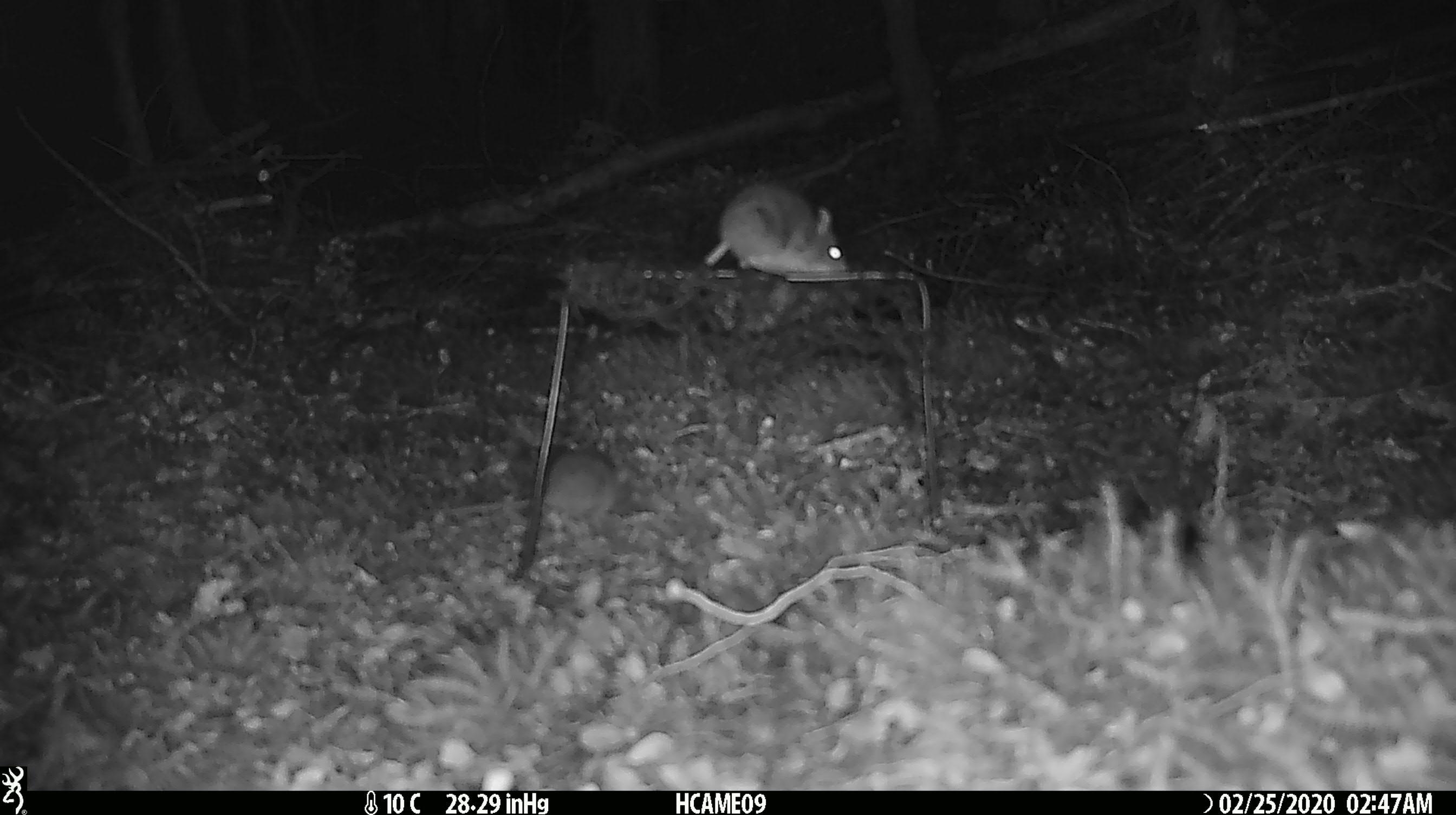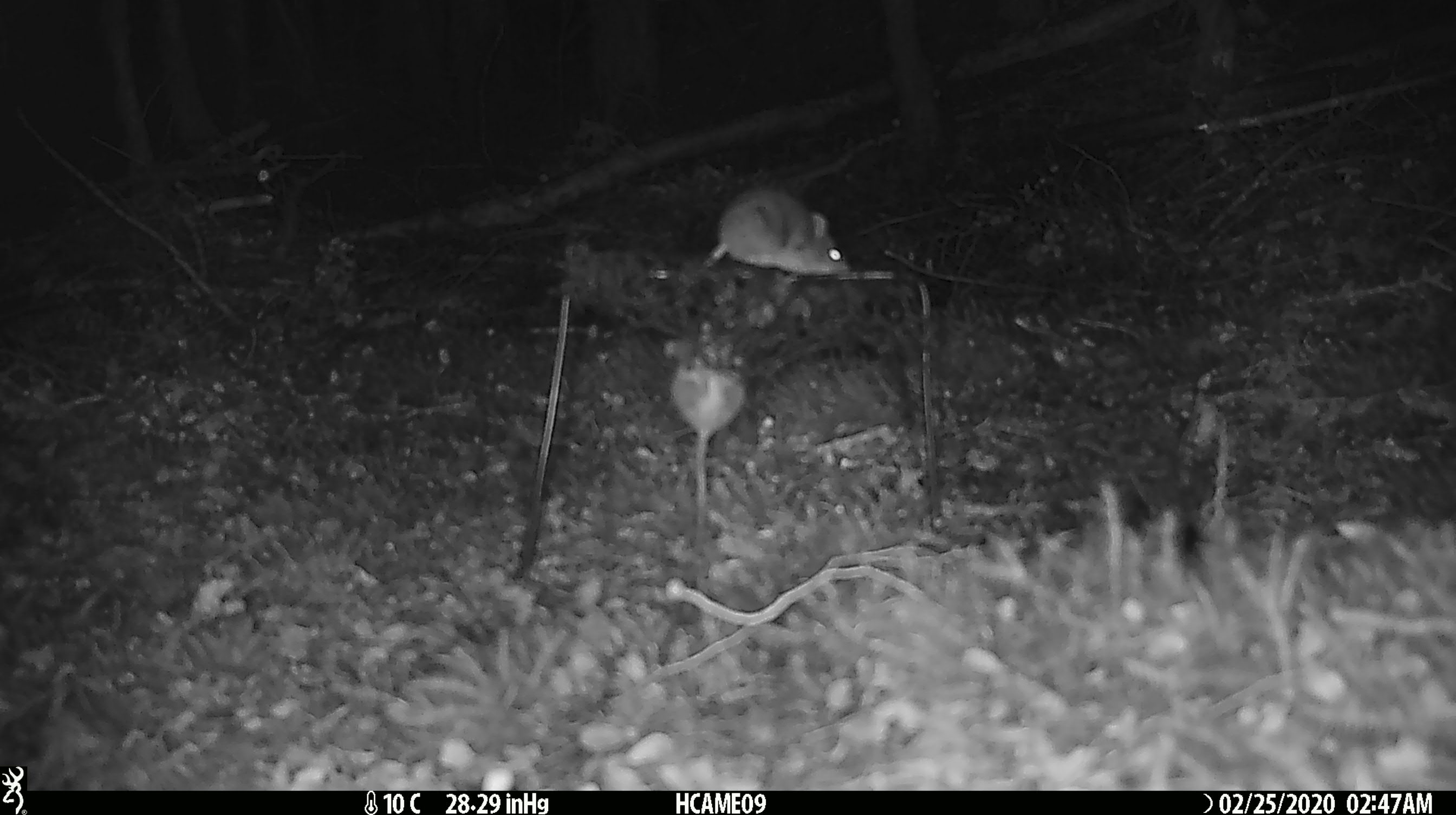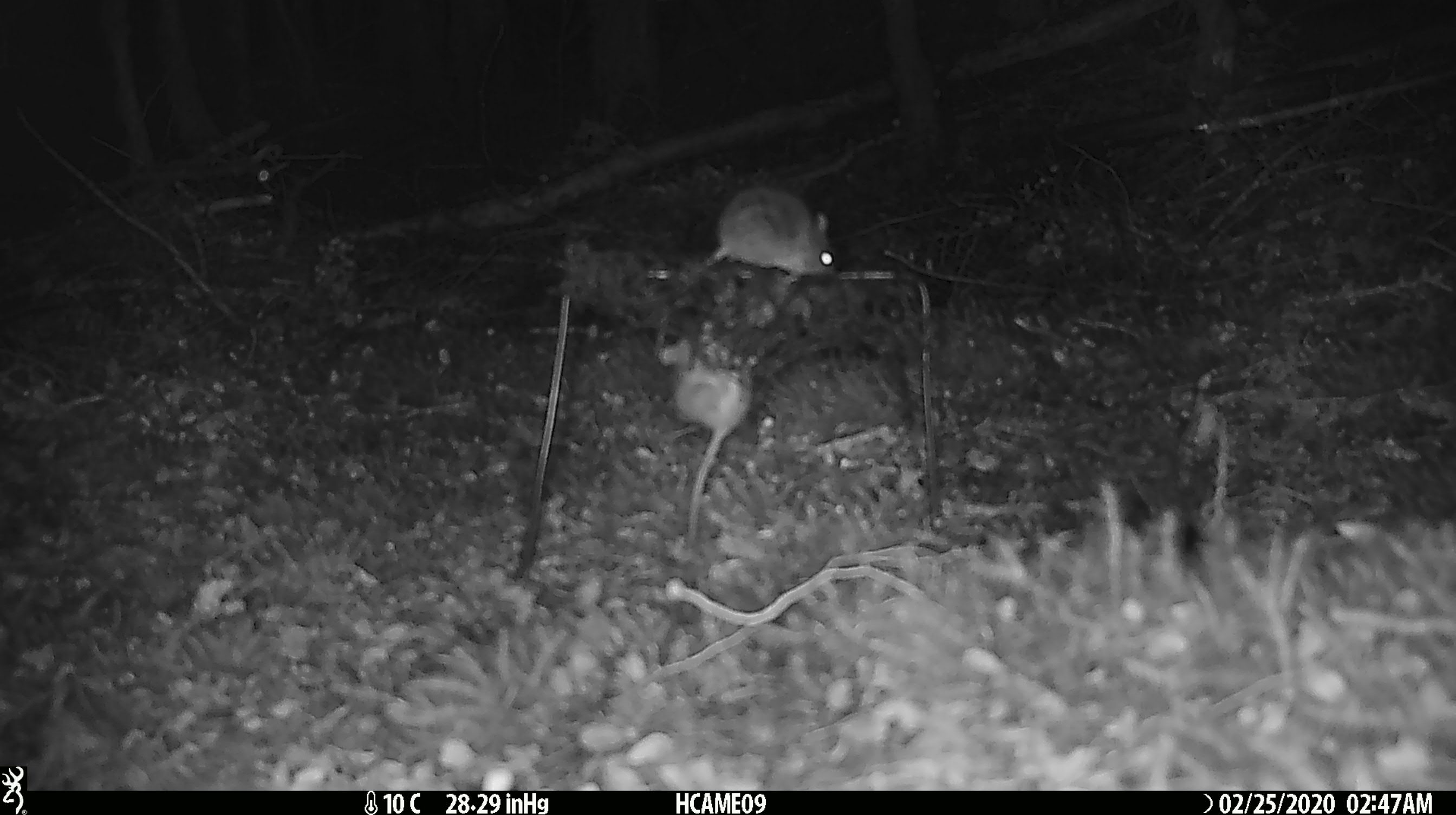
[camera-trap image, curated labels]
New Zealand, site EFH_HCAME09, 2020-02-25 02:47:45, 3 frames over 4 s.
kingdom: Animalia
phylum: Chordata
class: Mammalia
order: Rodentia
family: Muridae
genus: Mus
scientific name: Mus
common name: mouse